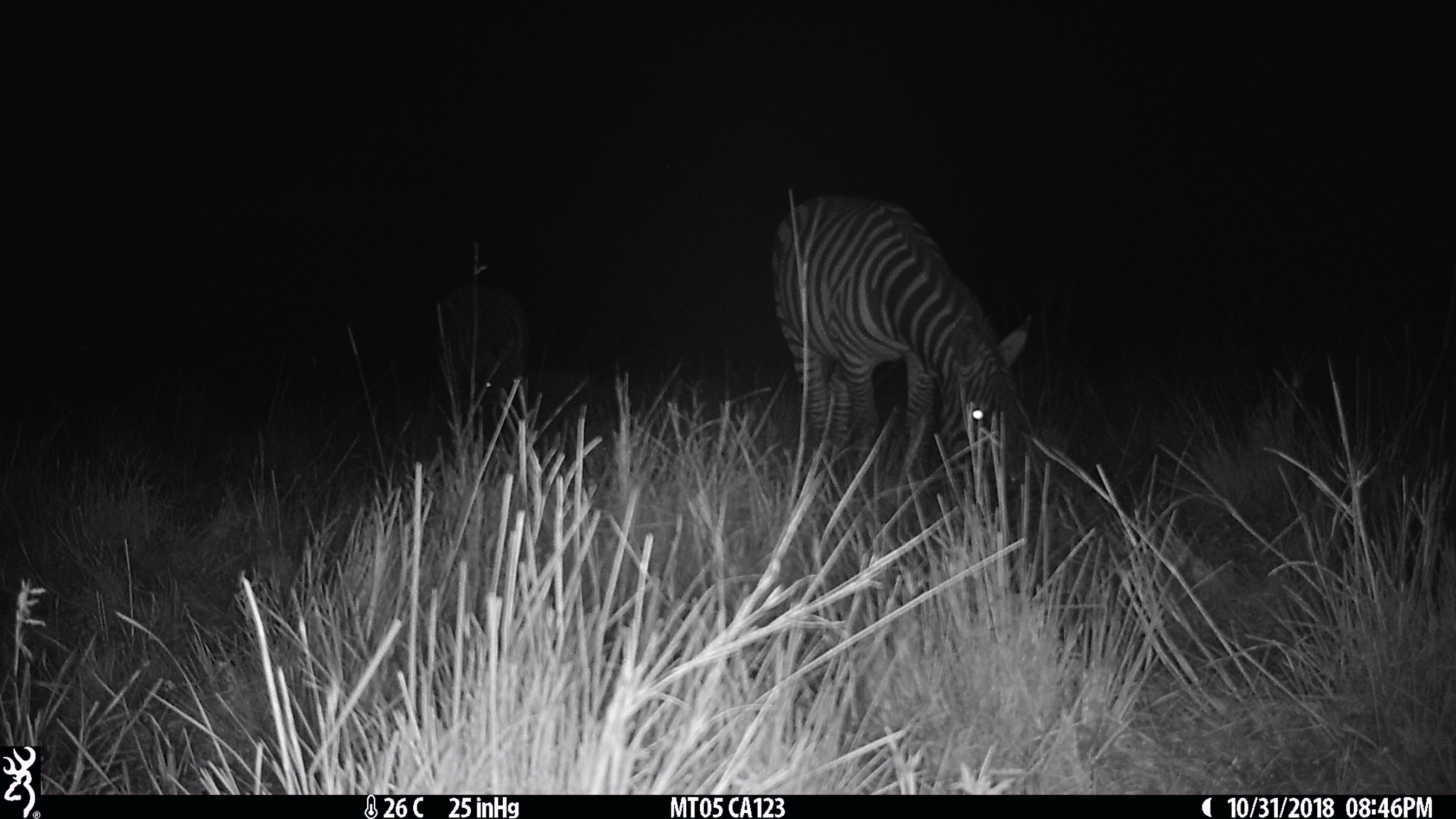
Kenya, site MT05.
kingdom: Animalia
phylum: Chordata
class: Mammalia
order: Perissodactyla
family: Equidae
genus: Equus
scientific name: Equus quagga burchellii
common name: burchell's zebra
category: zebra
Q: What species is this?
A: Zebra (burchell's zebra) (Equus quagga burchellii).